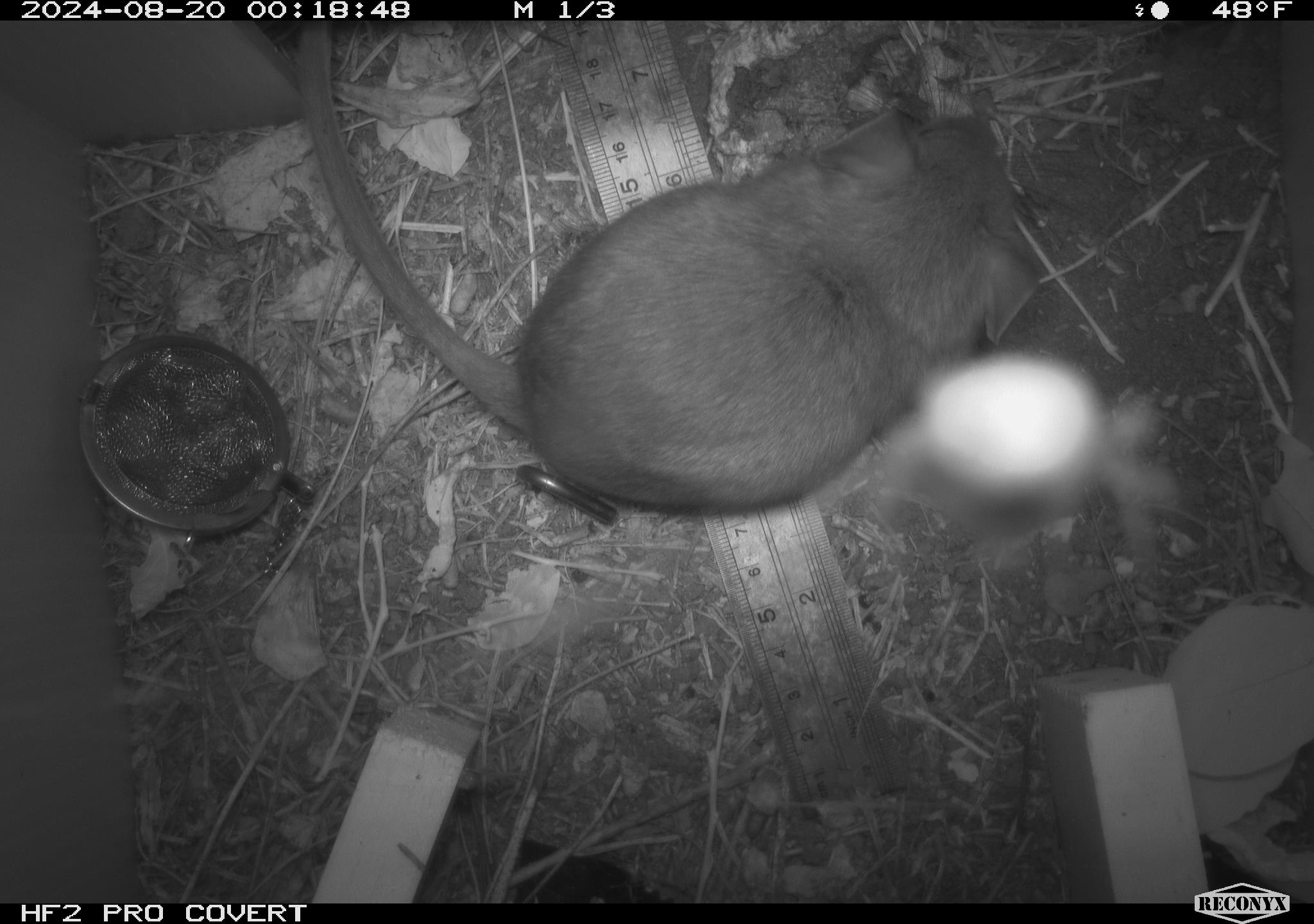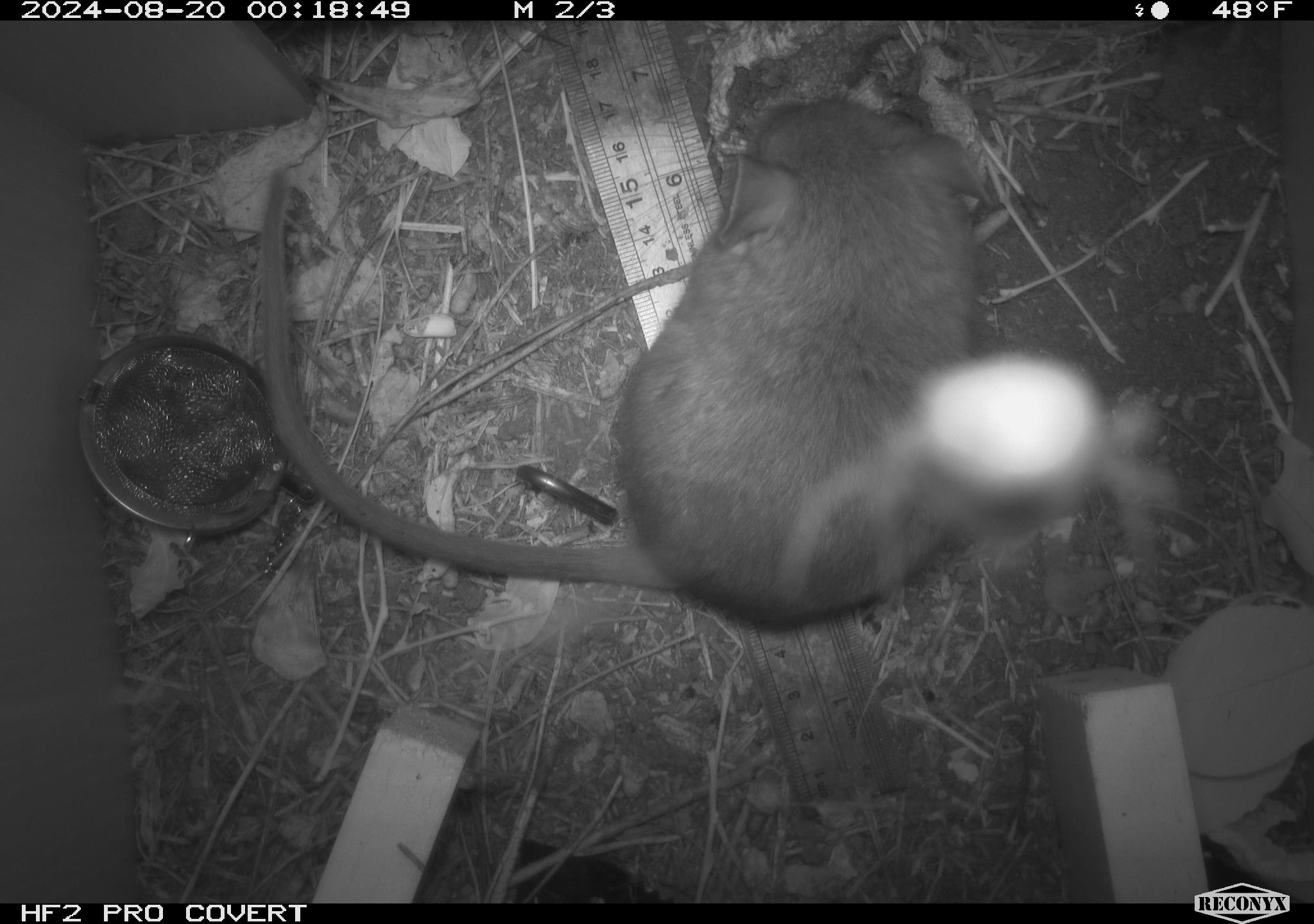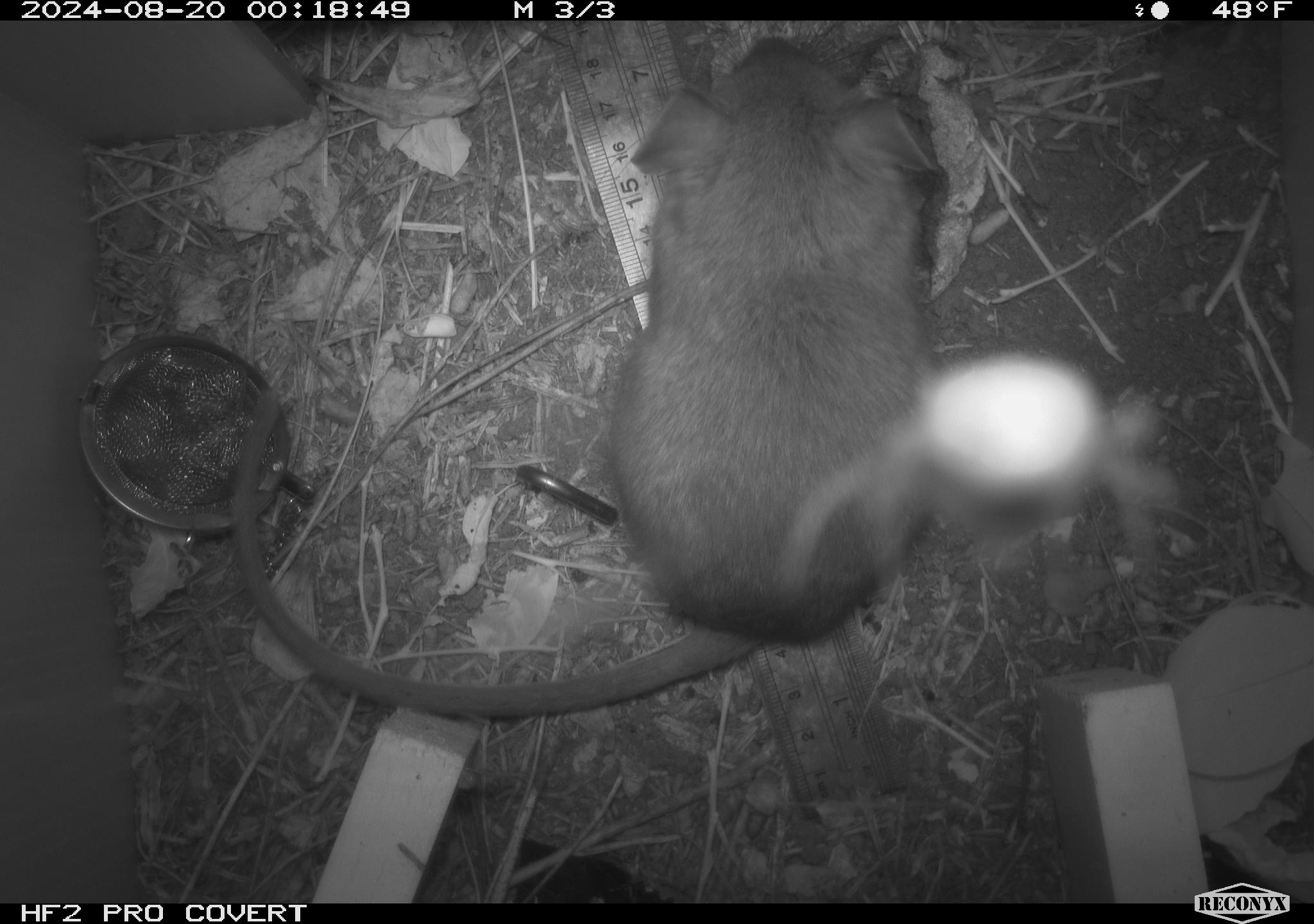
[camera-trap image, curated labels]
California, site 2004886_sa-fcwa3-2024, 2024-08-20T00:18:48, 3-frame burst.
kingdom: Animalia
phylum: Chordata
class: Mammalia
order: Rodentia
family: Cricetidae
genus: Neotoma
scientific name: Neotoma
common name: pack rat or woodrat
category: neotoma species